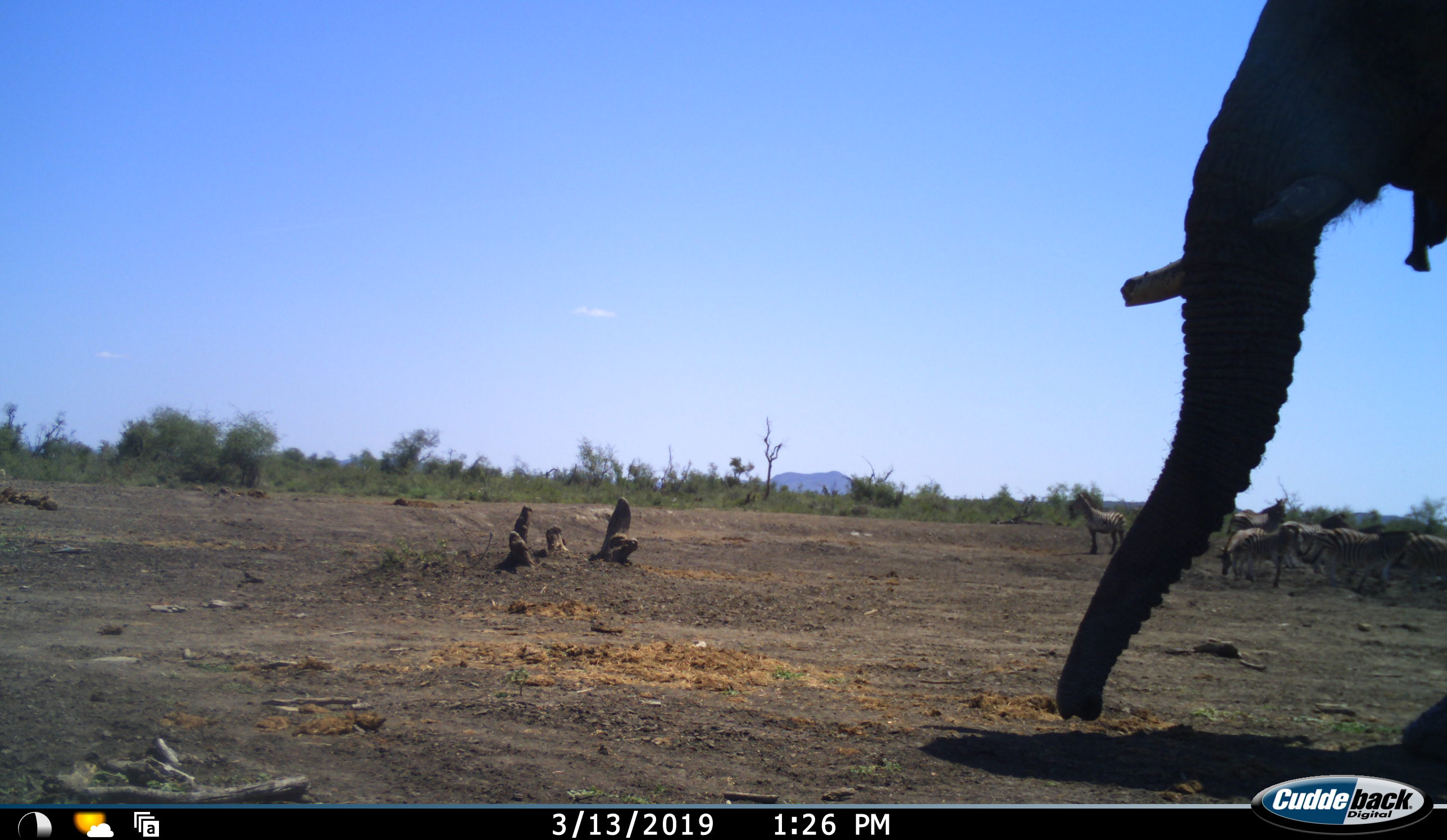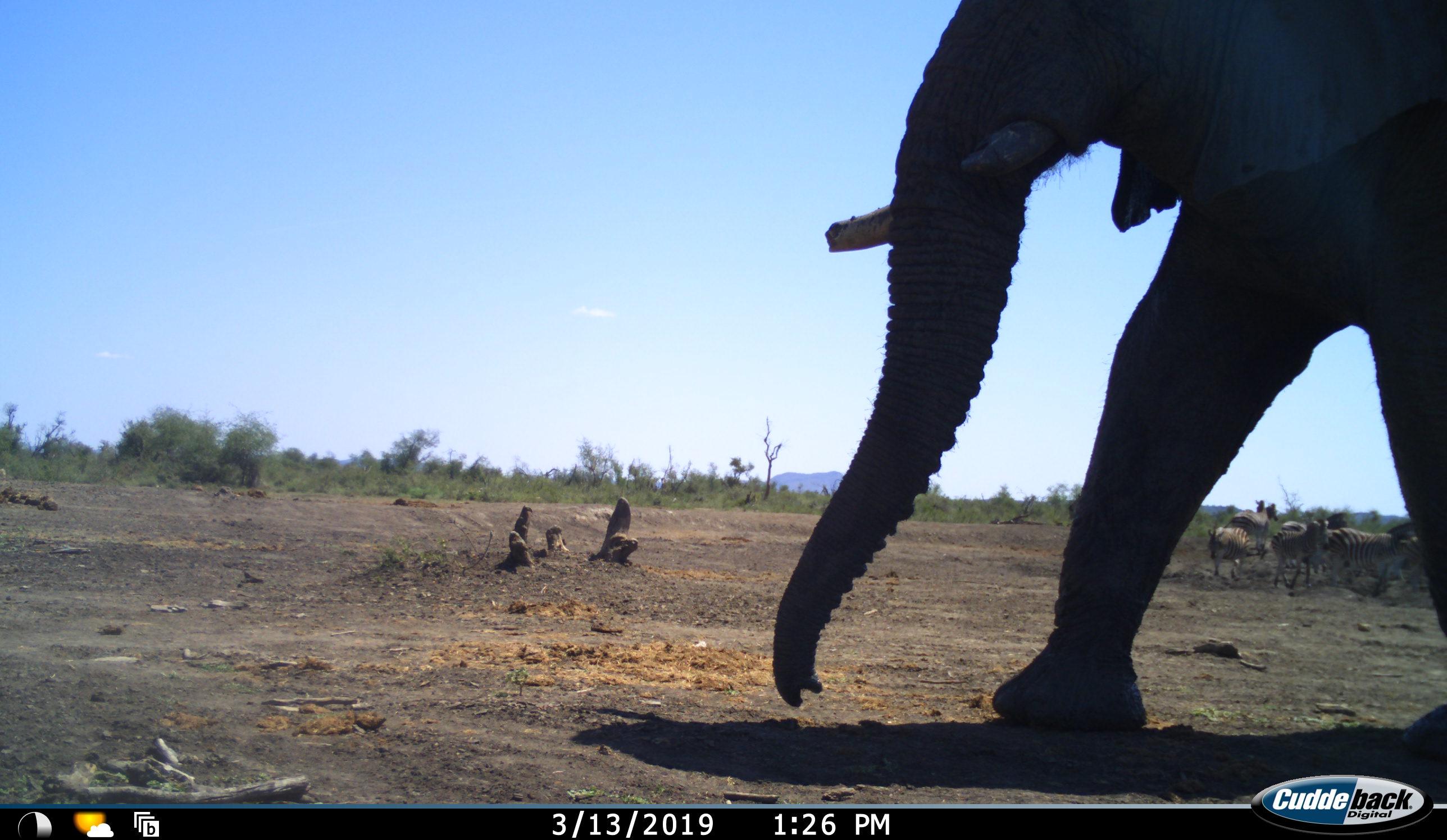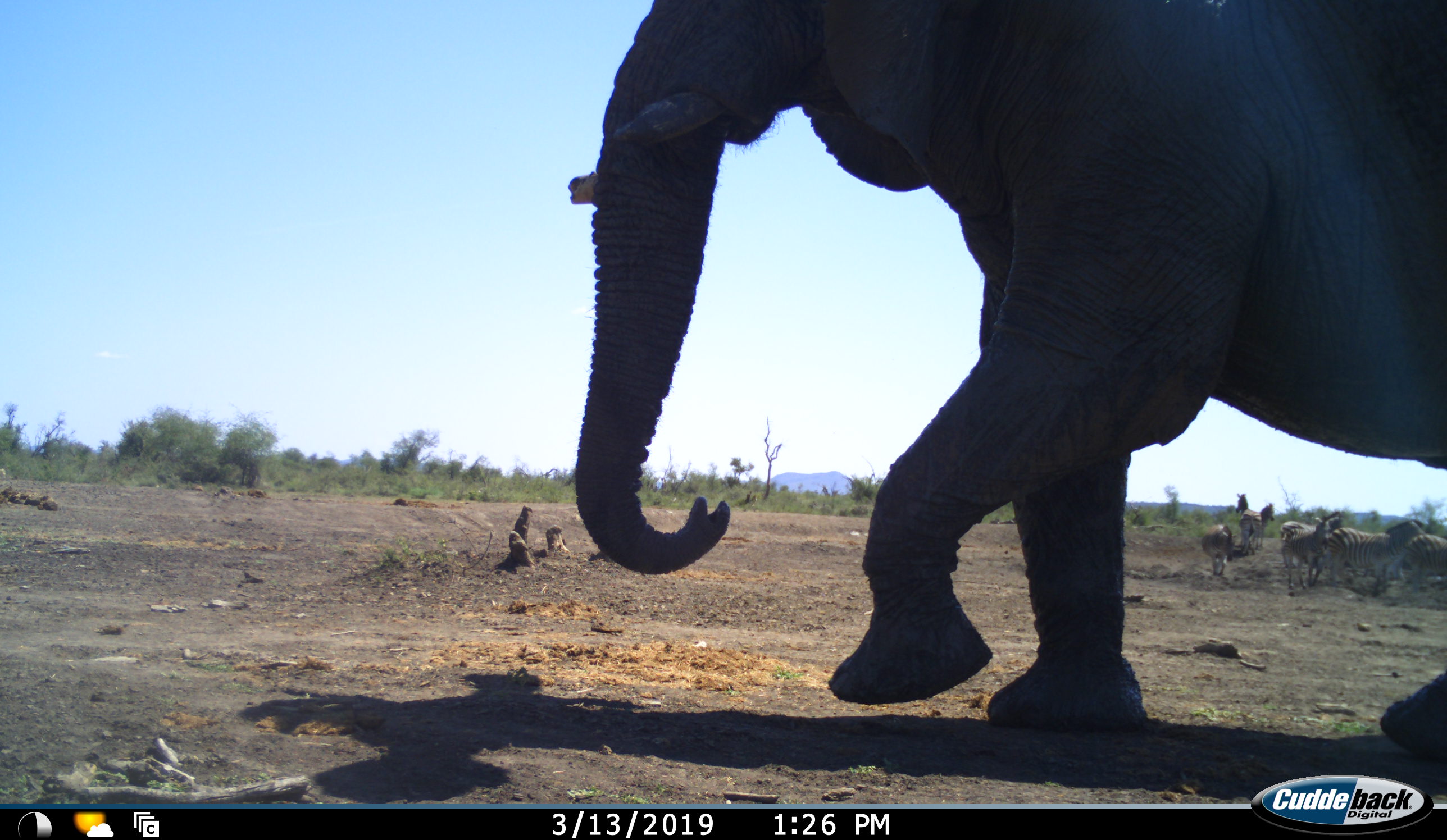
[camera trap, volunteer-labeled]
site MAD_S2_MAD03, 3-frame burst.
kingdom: Animalia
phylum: Chordata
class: Mammalia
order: Proboscidea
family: Elephantidae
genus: Loxodonta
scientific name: Loxodonta africana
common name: african bush elephant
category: elephant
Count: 1.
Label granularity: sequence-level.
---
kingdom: Animalia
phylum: Chordata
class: Mammalia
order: Perissodactyla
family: Equidae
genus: Equus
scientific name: Equus quagga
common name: plains zebra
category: zebraplains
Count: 8.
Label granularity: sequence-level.